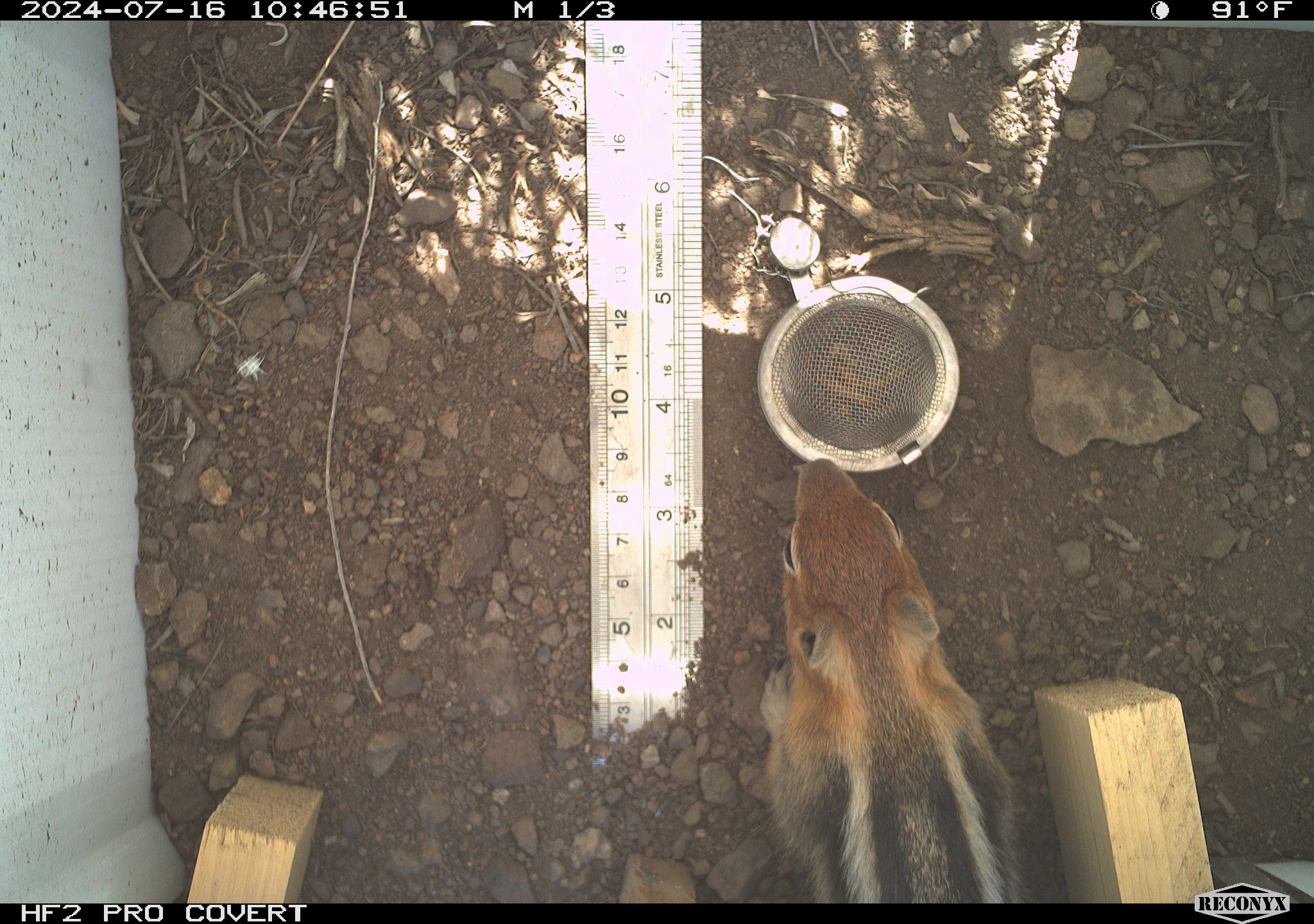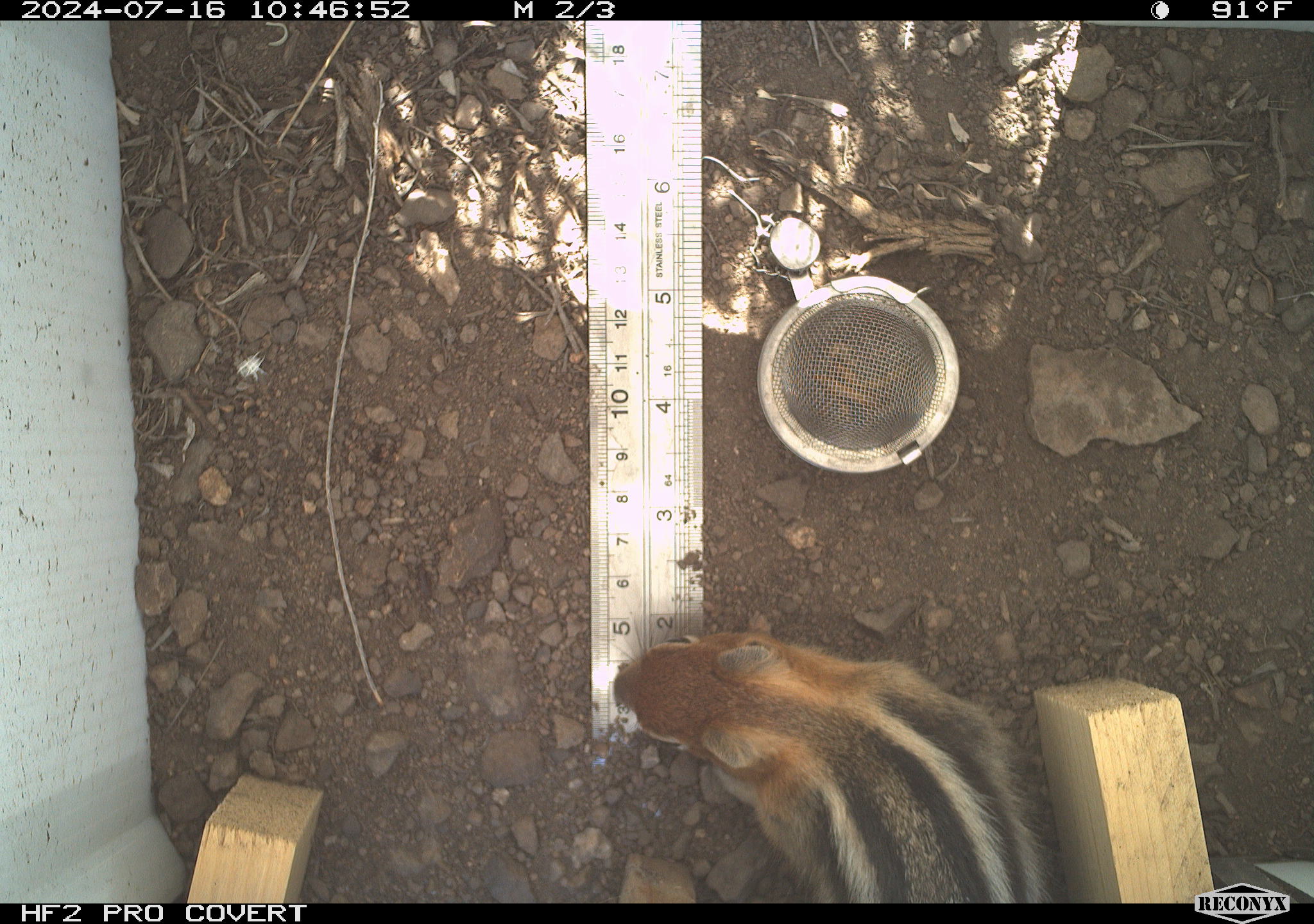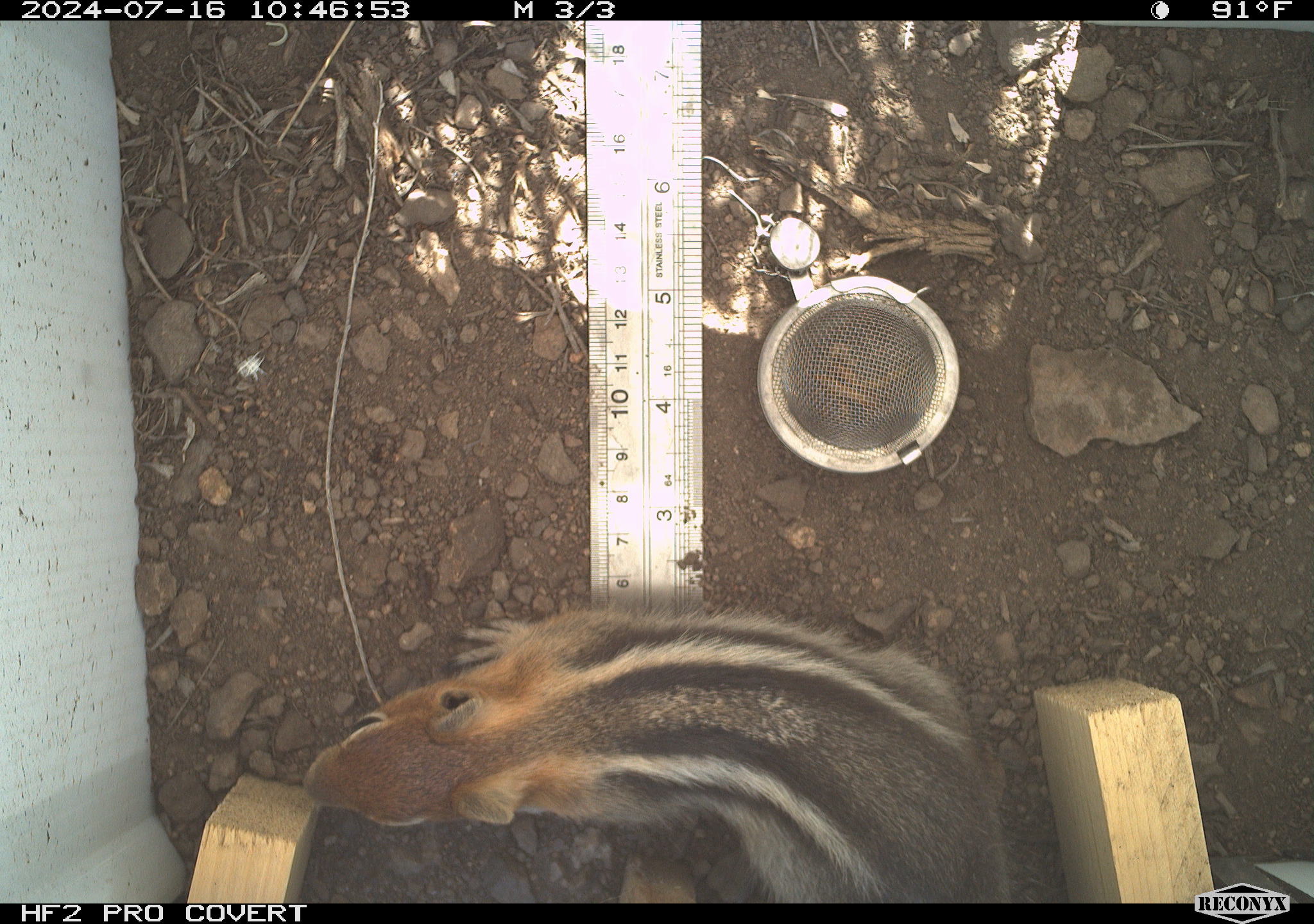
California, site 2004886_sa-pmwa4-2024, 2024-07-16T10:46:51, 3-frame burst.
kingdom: Animalia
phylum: Chordata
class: Mammalia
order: Rodentia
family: Sciuridae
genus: Callospermophilus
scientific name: Callospermophilus lateralis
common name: golden mantled ground squirrel